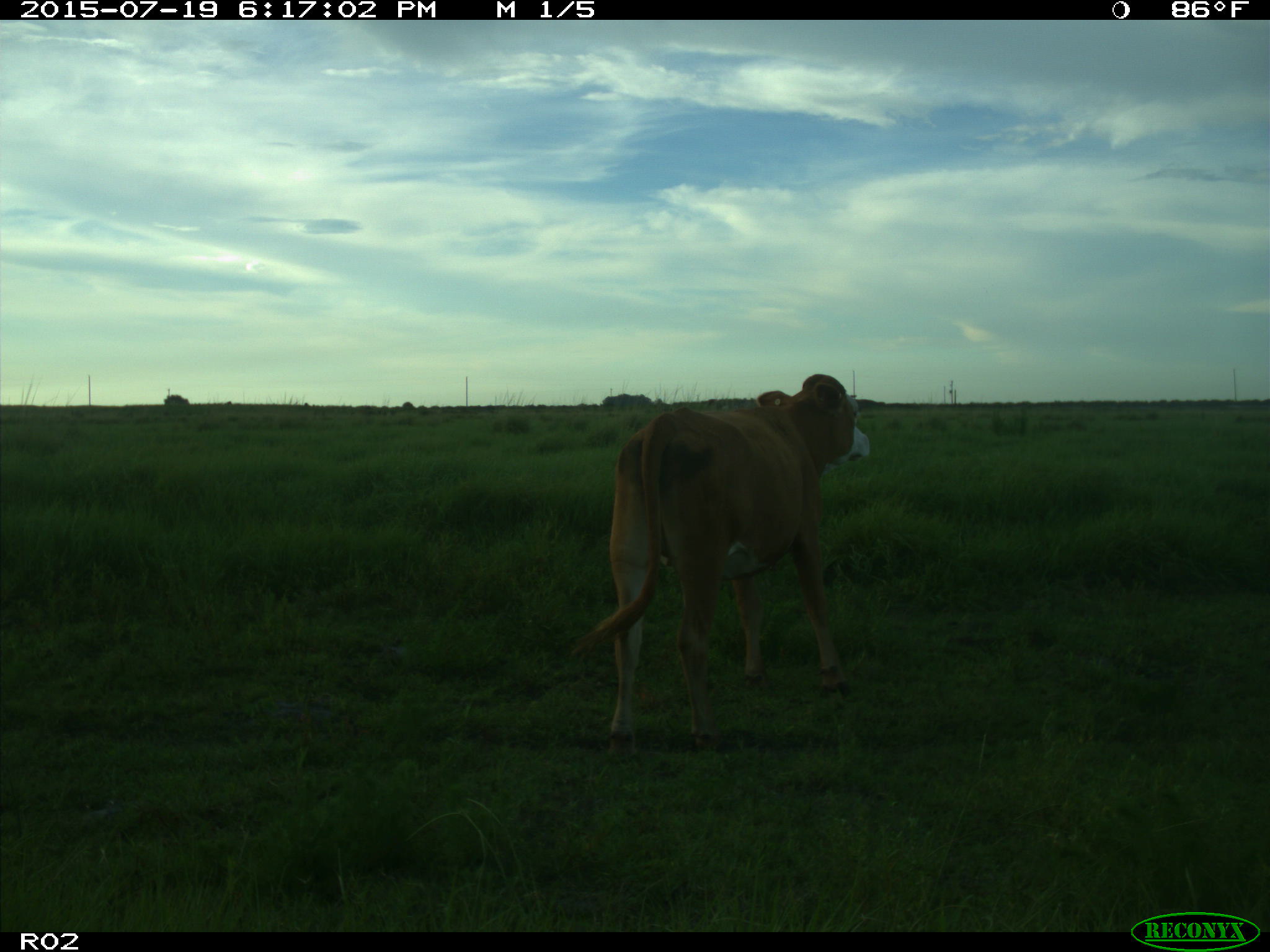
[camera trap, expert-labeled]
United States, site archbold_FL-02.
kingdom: Animalia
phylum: Chordata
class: Mammalia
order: Artiodactyla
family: Bovidae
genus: Bos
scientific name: Bos taurus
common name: domestic cow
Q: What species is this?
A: Bos taurus (domestic cow).